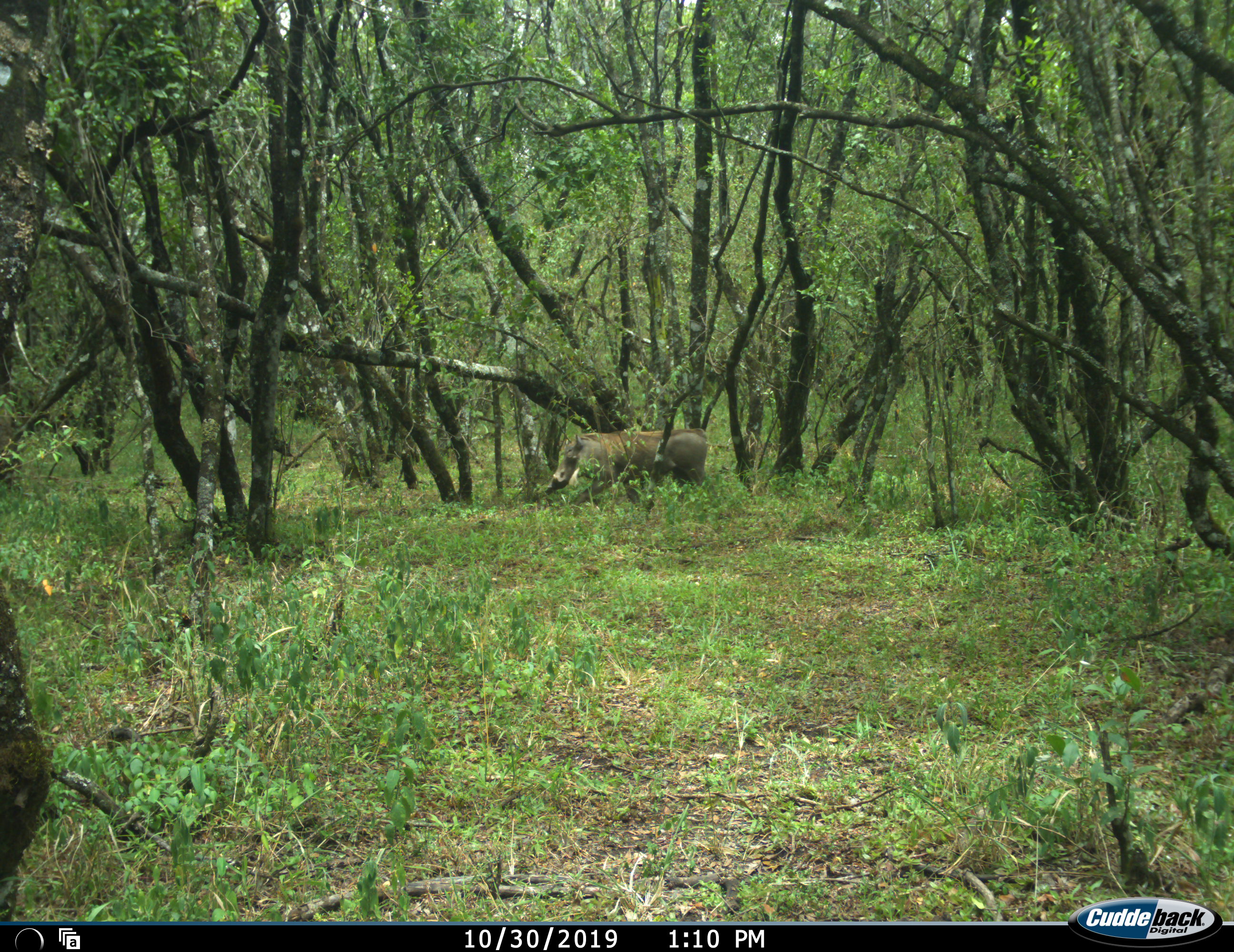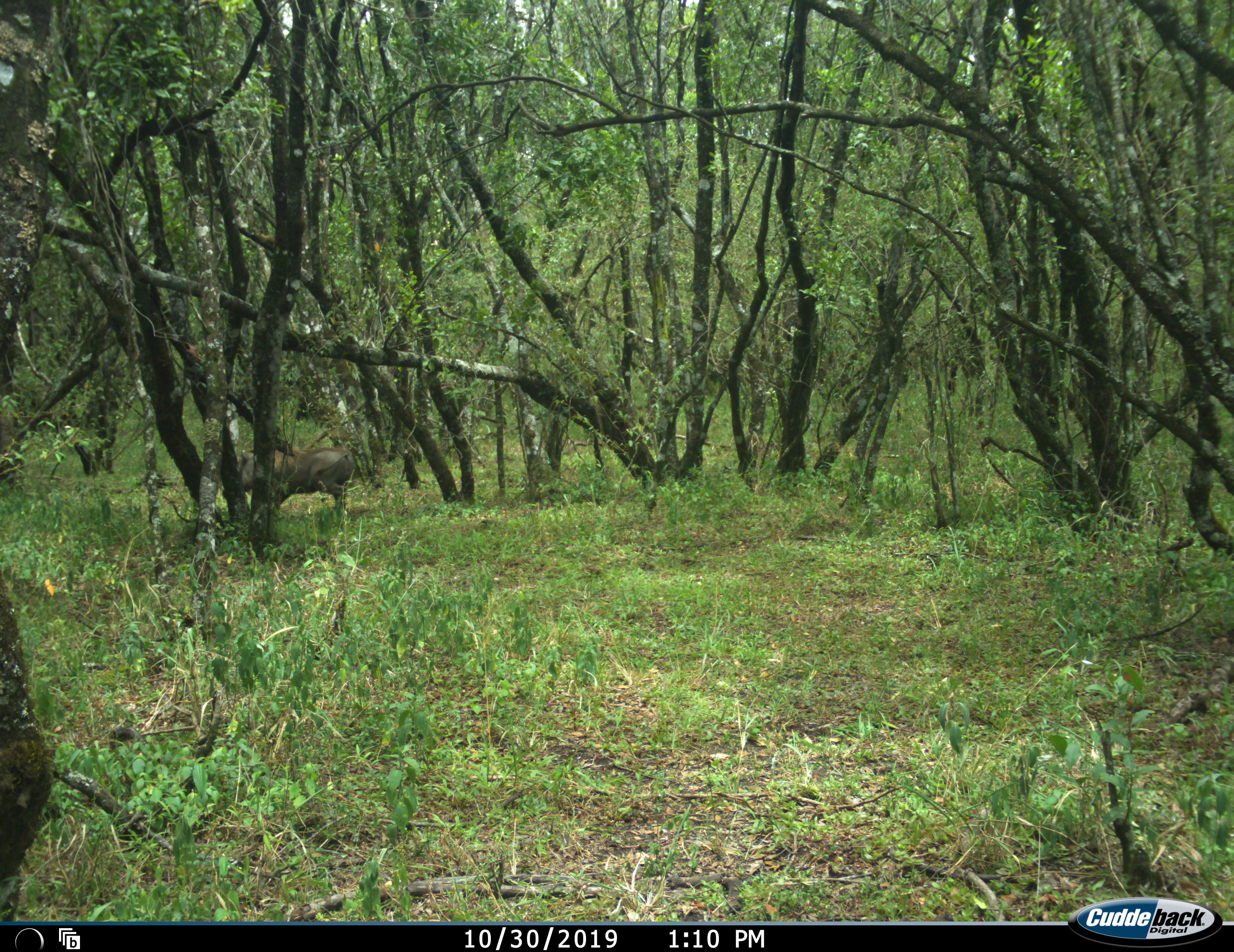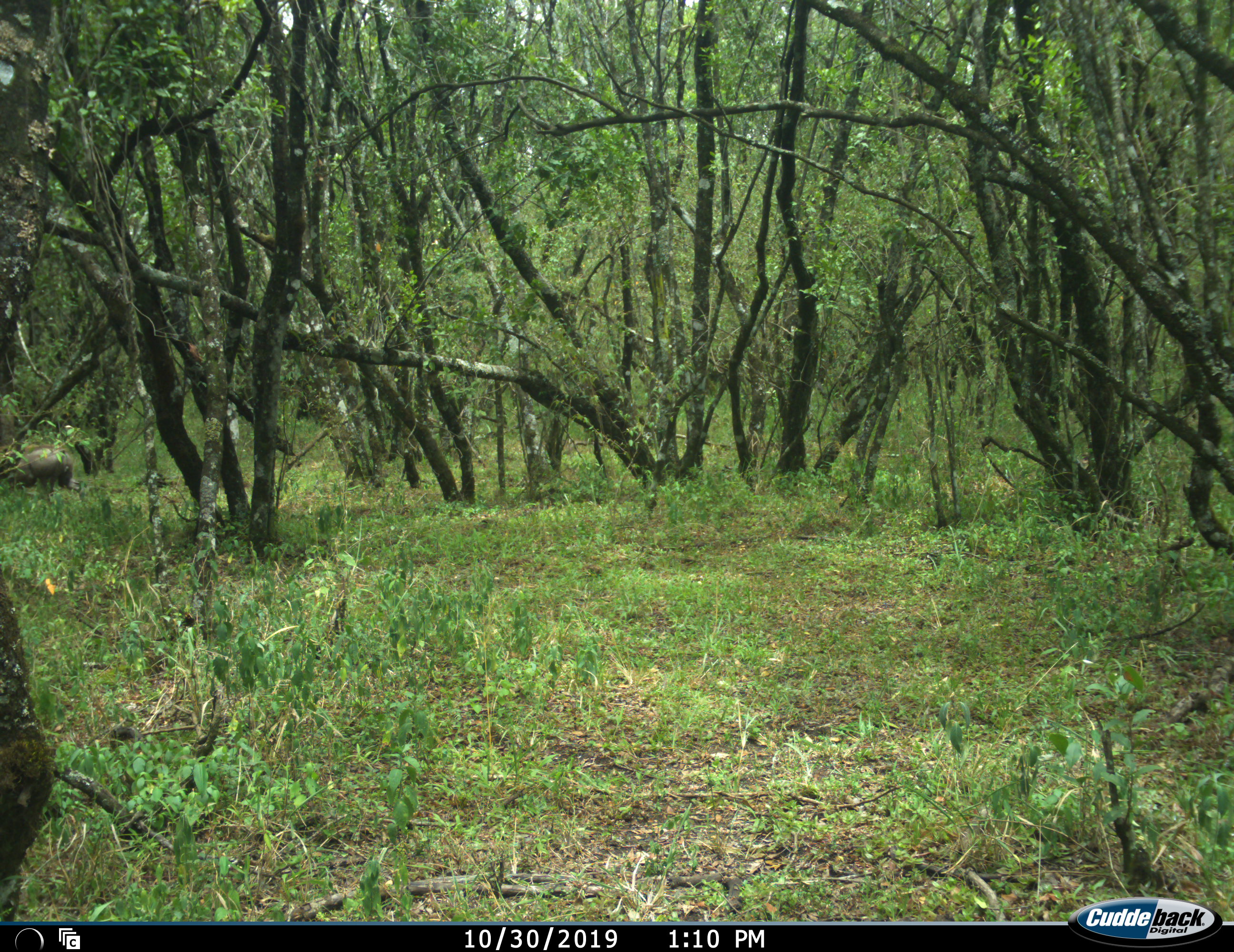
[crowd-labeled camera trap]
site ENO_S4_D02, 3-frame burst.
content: unidentified animal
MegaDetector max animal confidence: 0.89